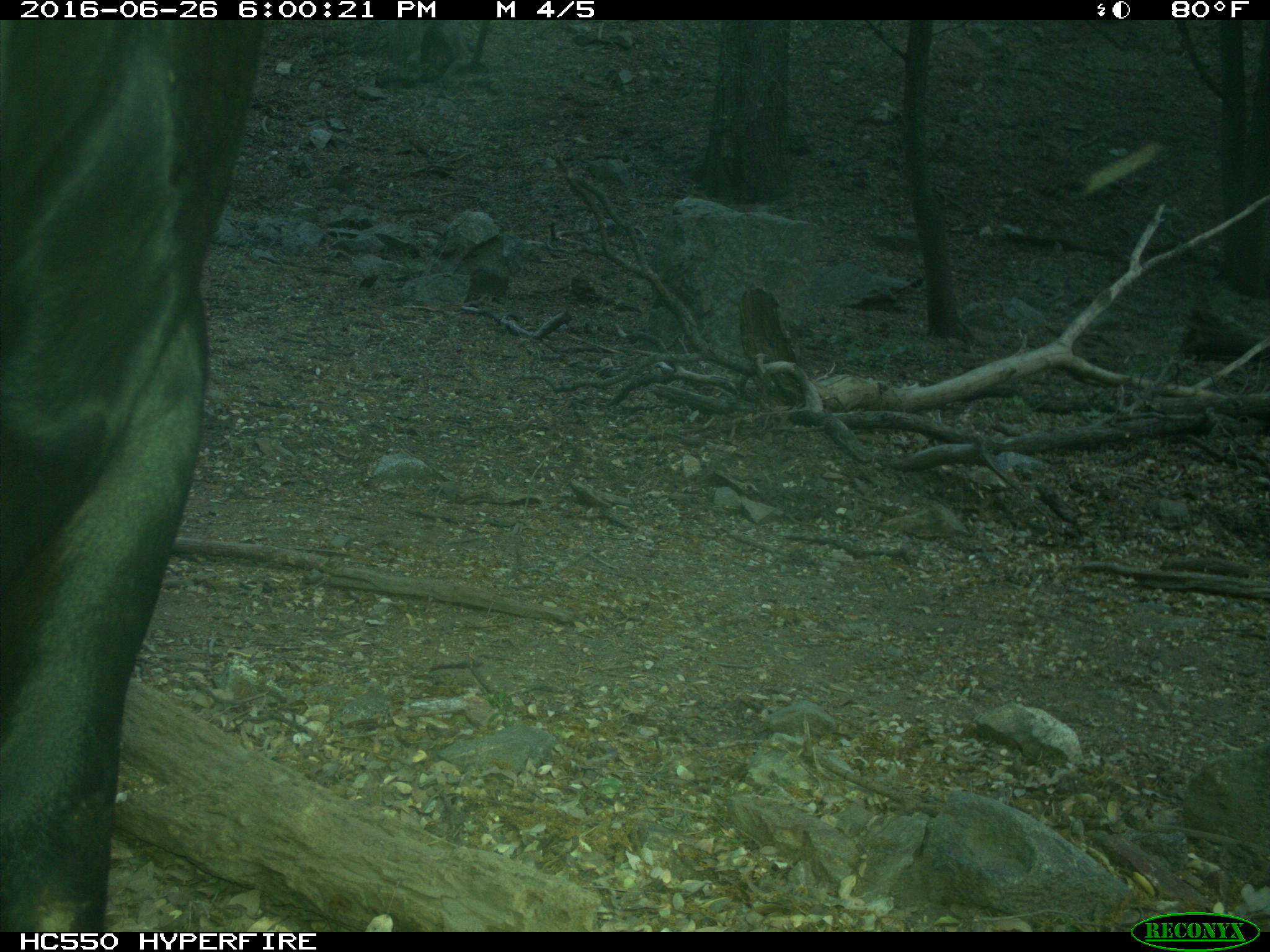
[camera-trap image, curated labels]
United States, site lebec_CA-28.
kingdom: Animalia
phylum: Chordata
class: Mammalia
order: Artiodactyla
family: Bovidae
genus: Bos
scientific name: Bos taurus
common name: domestic cow